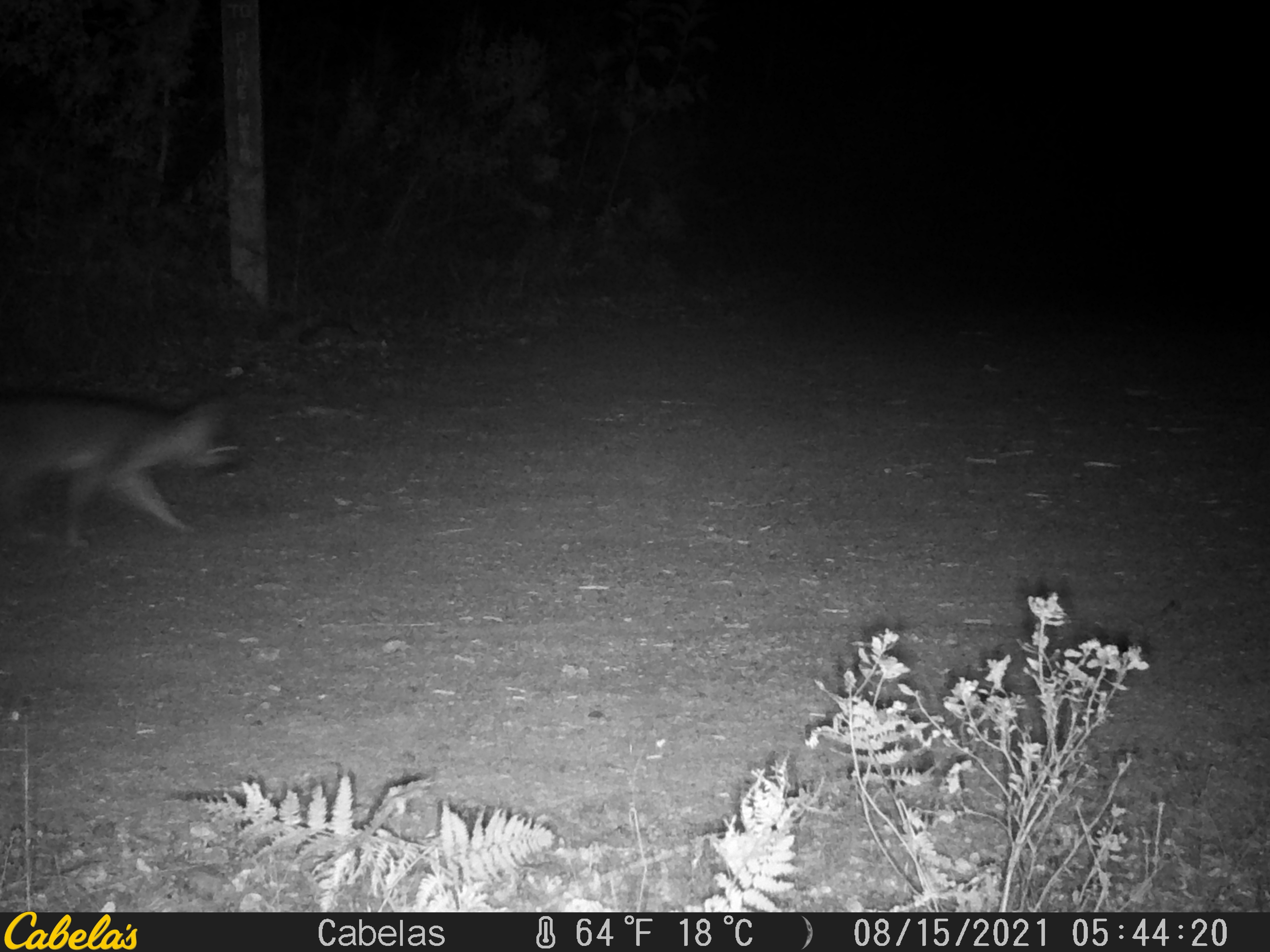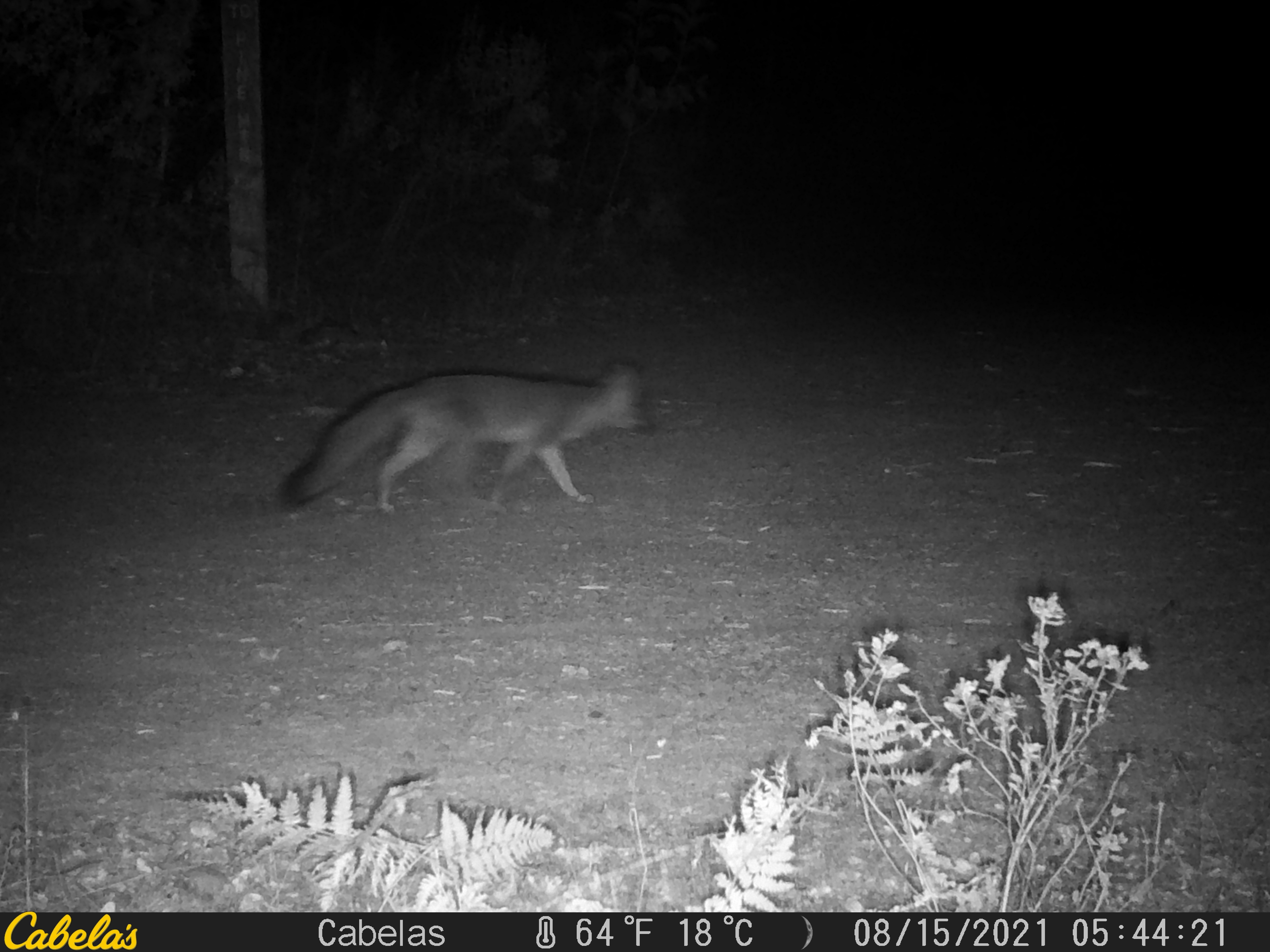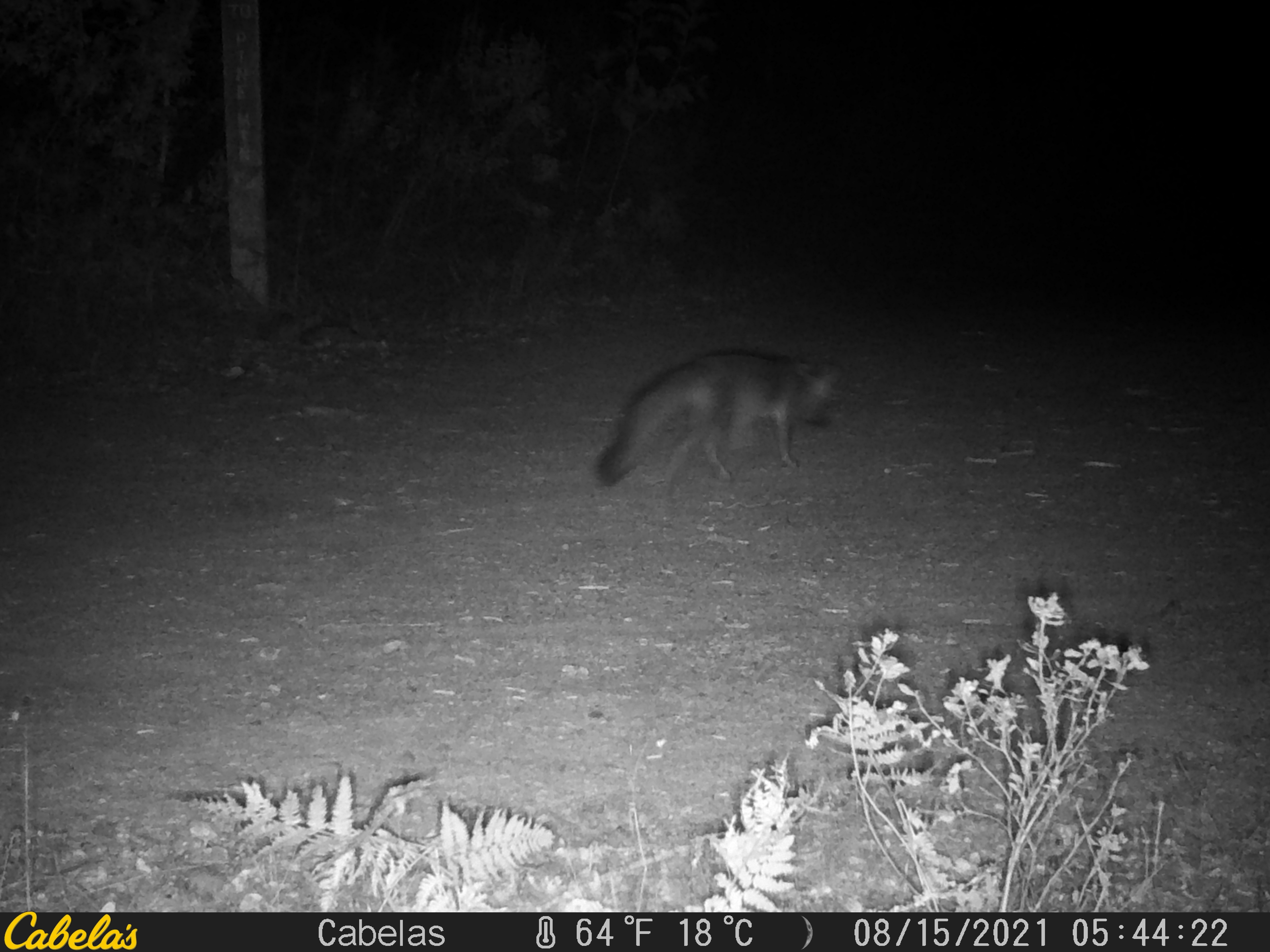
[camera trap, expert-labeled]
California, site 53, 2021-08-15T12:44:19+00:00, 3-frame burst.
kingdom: Animalia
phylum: Chordata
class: Mammalia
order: Carnivora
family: Canidae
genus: Urocyon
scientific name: Urocyon cinereoargenteus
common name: gray fox